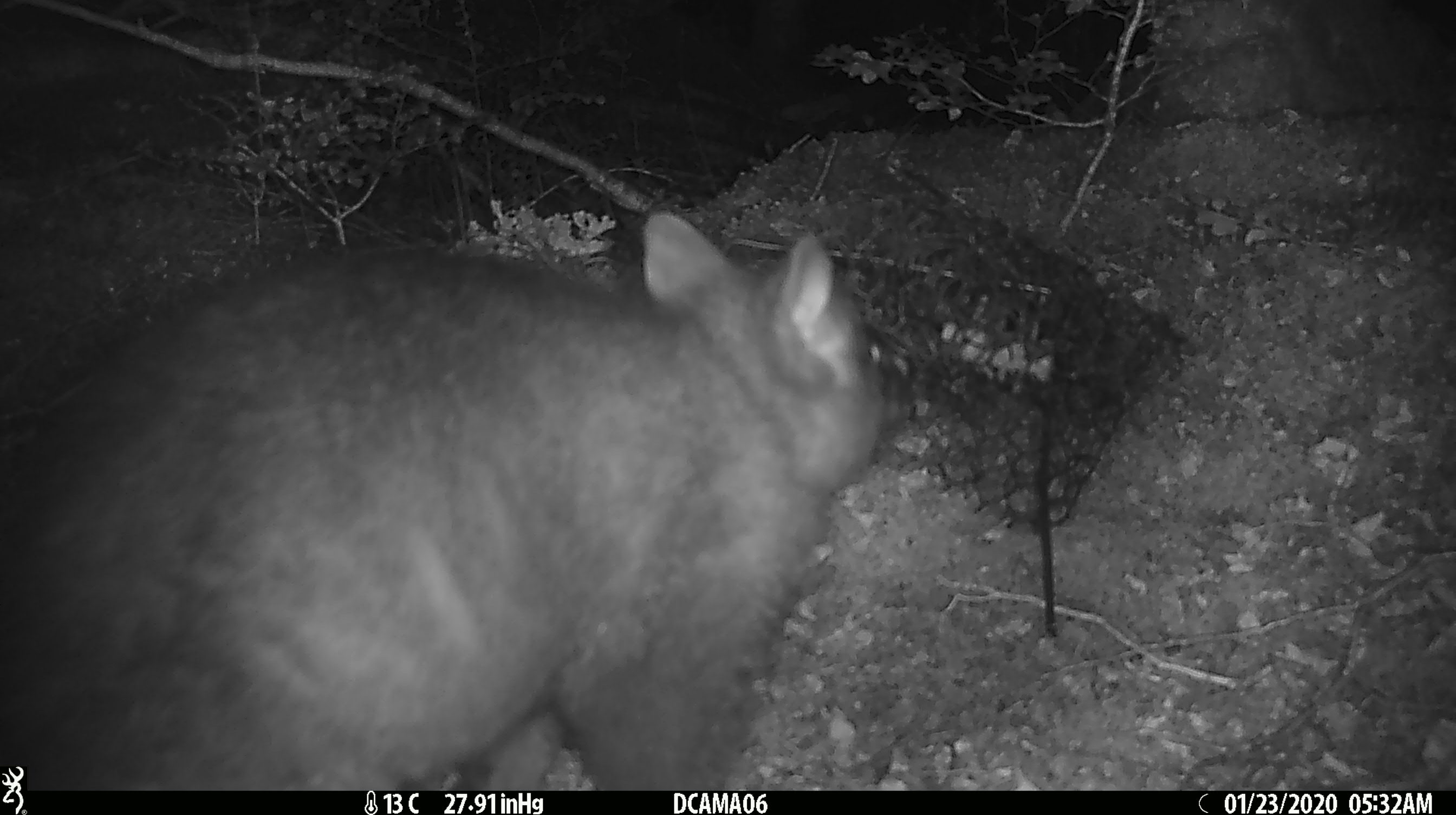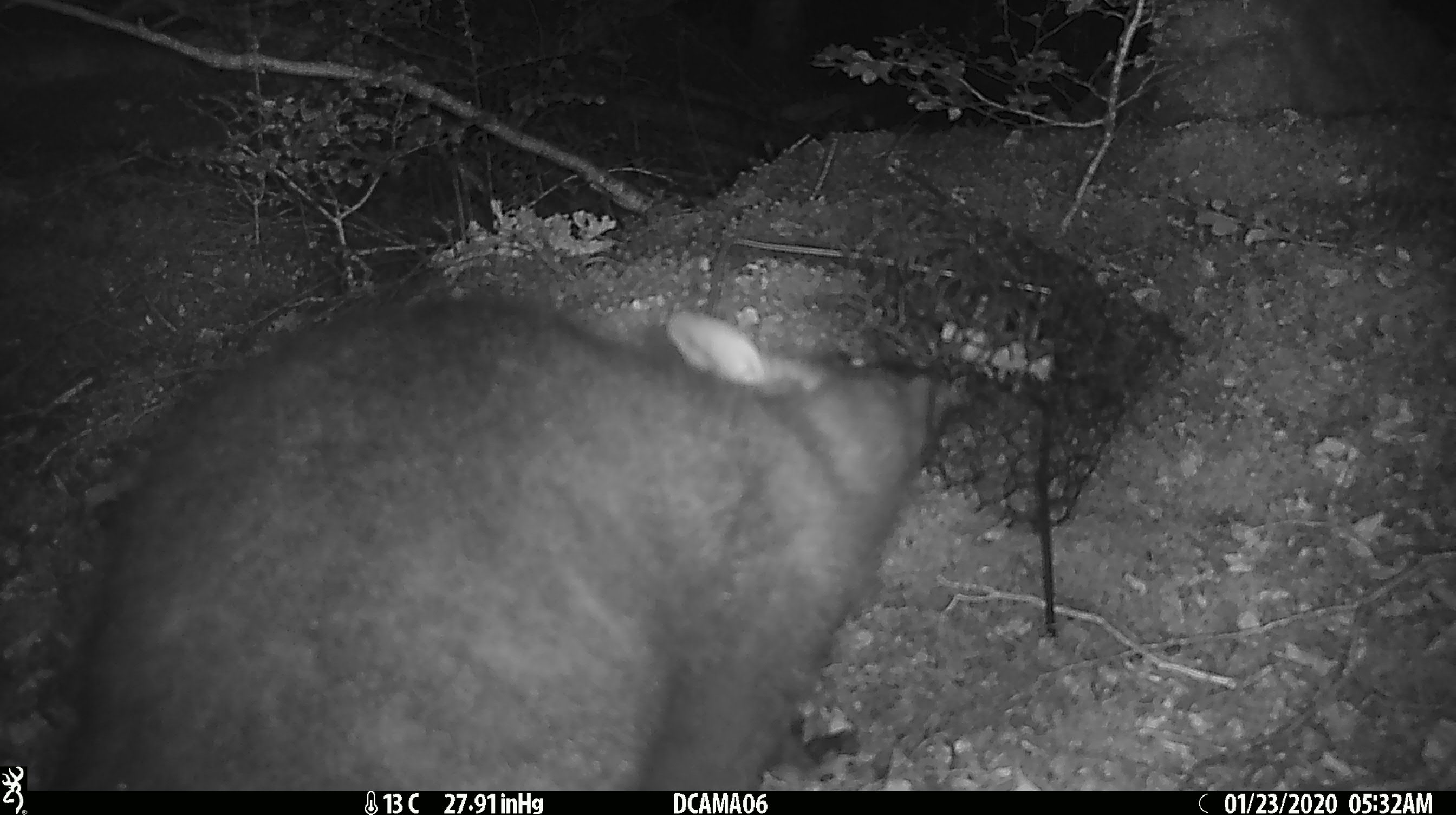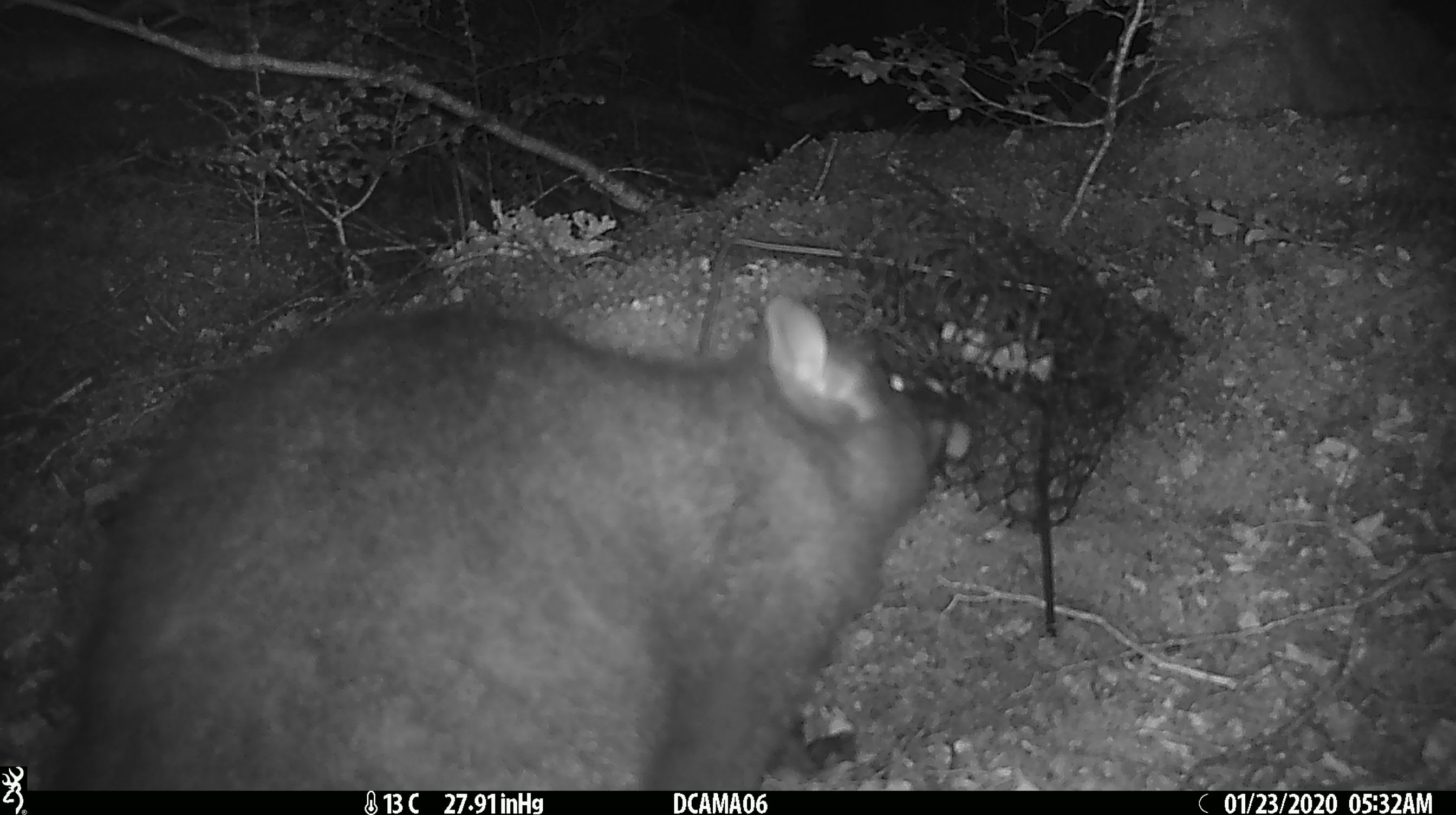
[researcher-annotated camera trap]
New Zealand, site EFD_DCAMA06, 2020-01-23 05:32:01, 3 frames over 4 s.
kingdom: Animalia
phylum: Chordata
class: Mammalia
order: Diprotodontia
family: Phalangeridae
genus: Trichosurus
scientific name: Trichosurus vulpecula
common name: common brushtail possum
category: possum